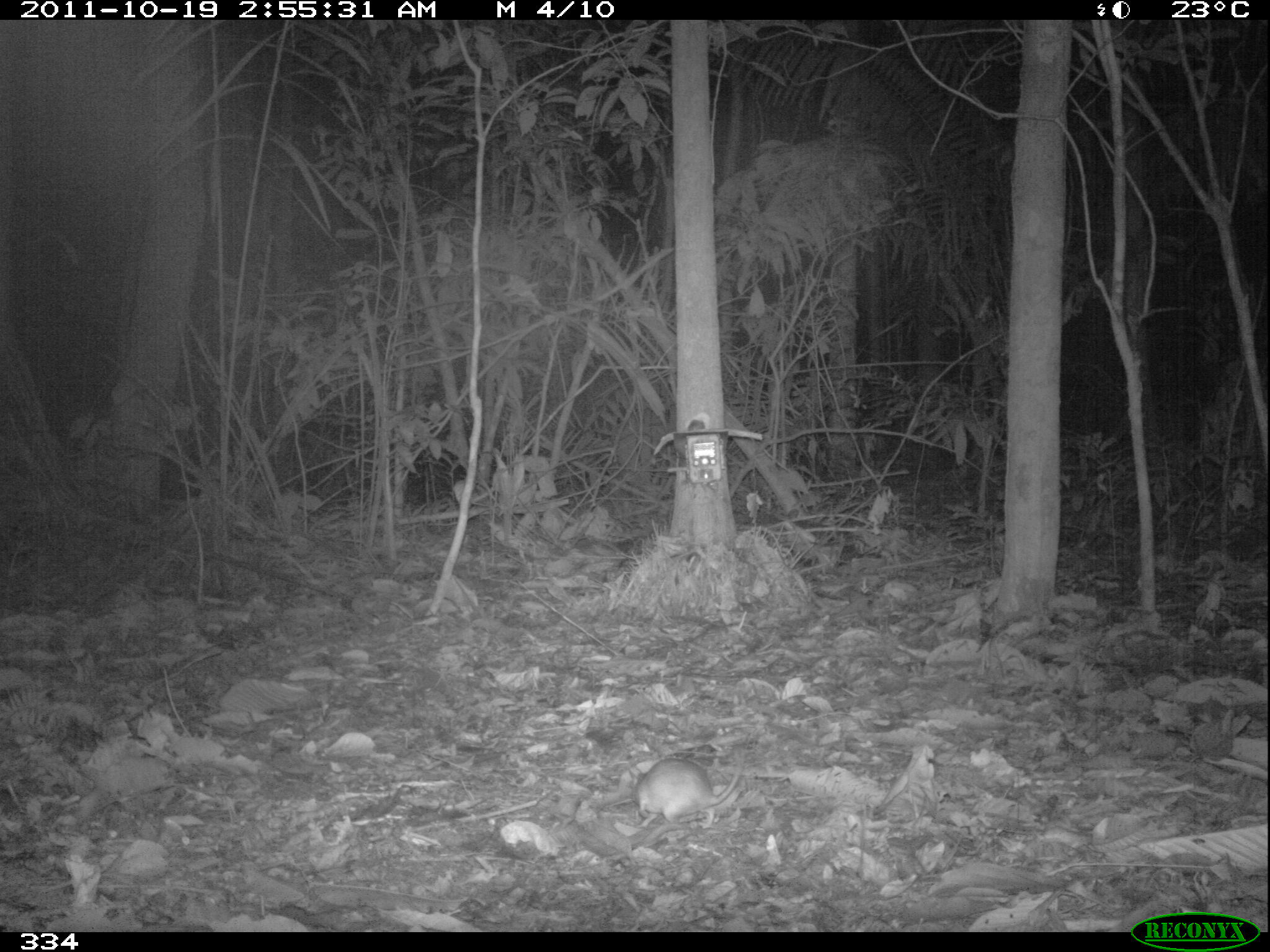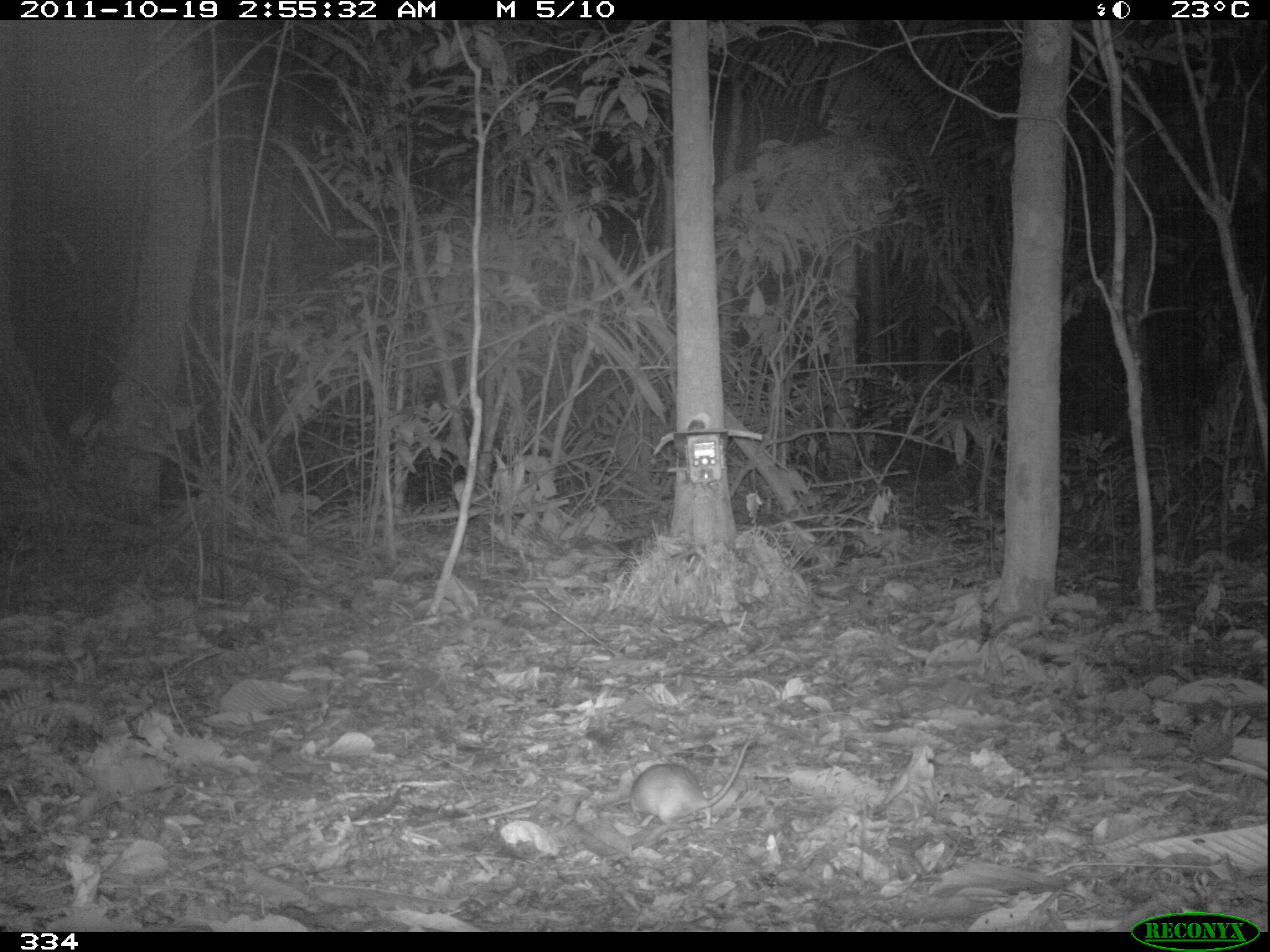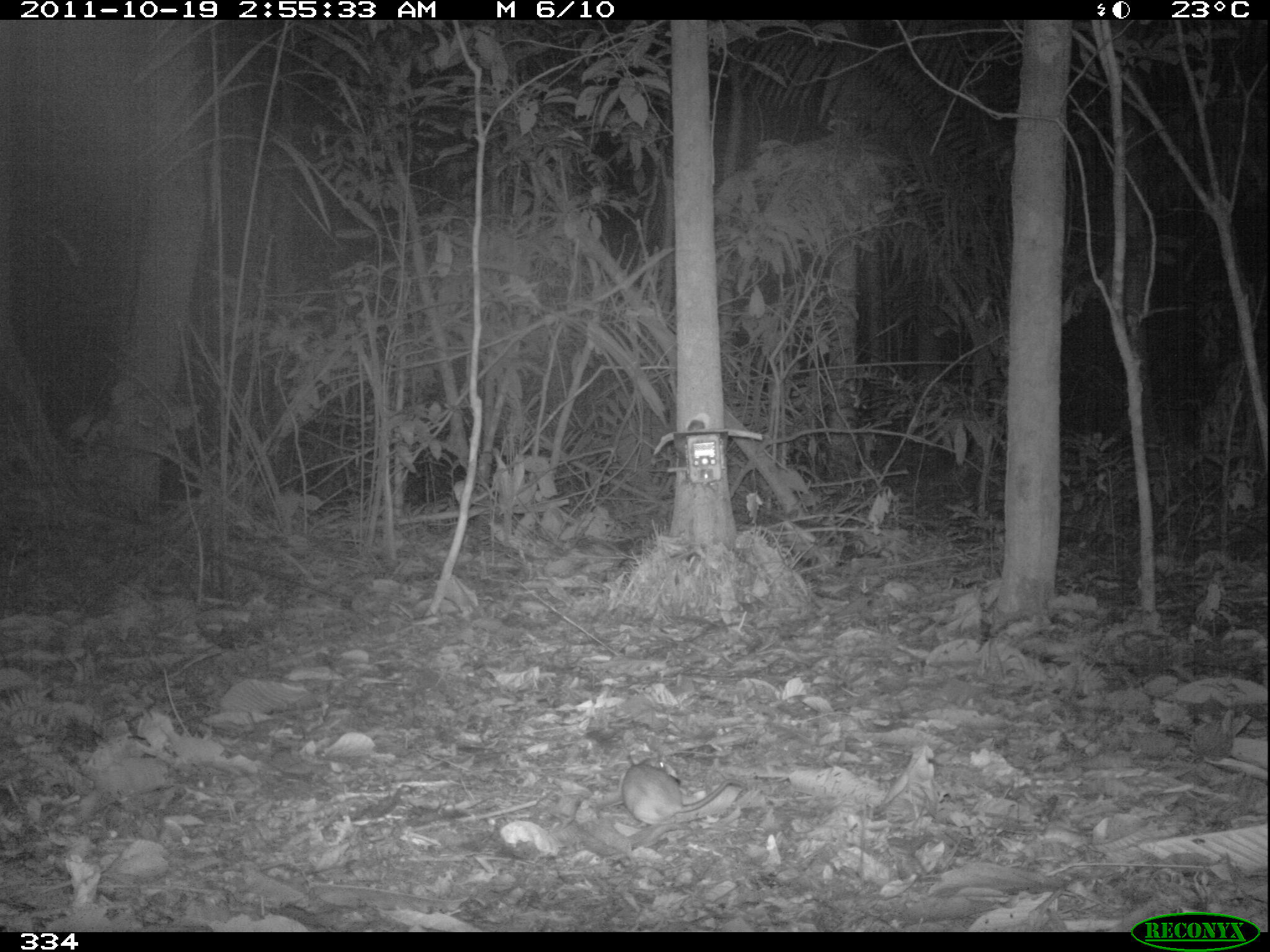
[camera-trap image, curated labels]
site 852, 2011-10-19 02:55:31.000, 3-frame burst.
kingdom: Animalia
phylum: Chordata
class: Mammalia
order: Rodentia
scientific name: Rodentia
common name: rodents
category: unknown rodent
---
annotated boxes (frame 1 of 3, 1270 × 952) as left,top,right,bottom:
unknown rodent: 630,724,756,826